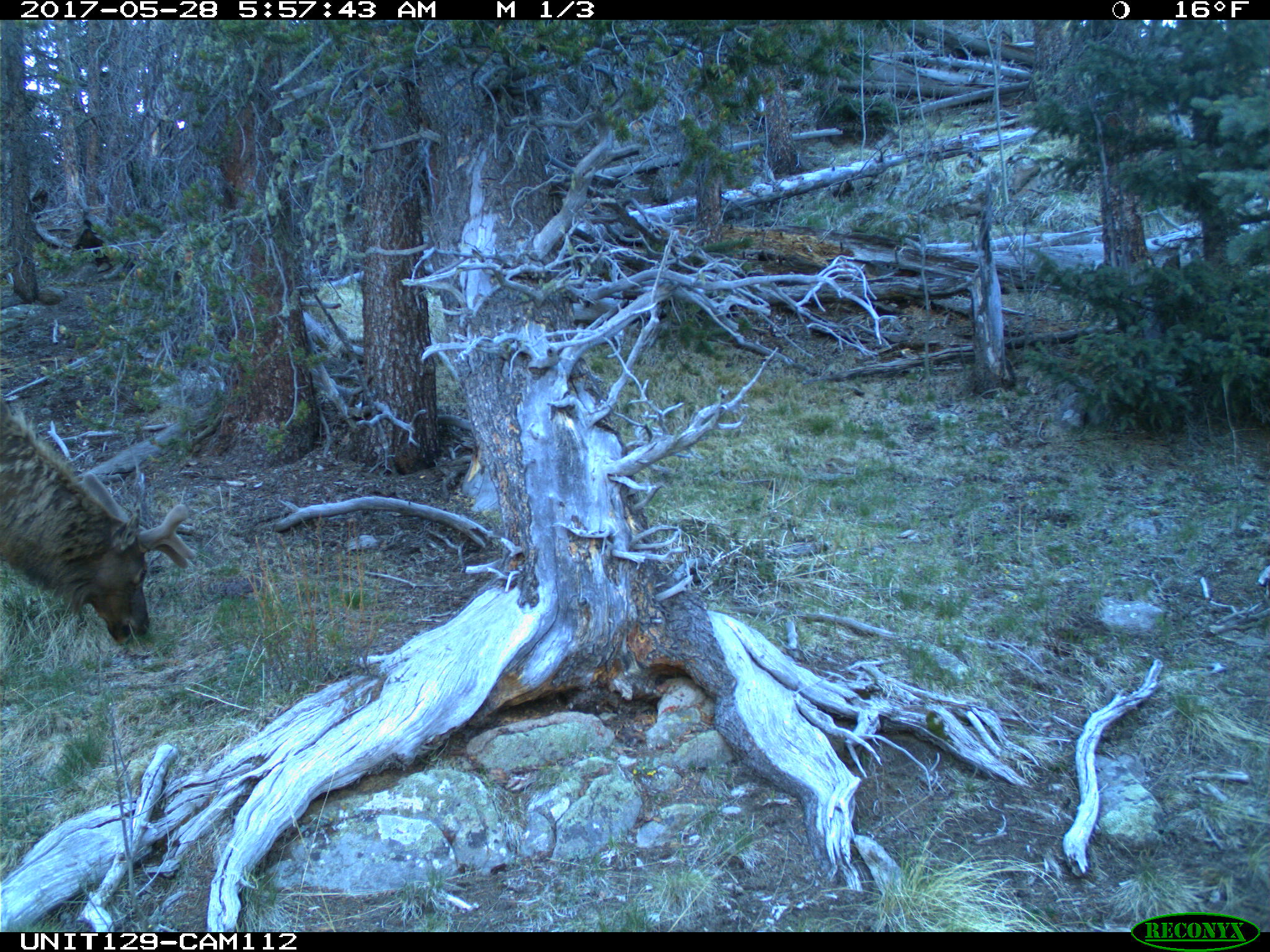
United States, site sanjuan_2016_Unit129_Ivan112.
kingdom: Animalia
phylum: Chordata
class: Mammalia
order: Artiodactyla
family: Cervidae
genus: Cervus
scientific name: Cervus elaphus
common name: red deer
Cervus elaphus (red deer).